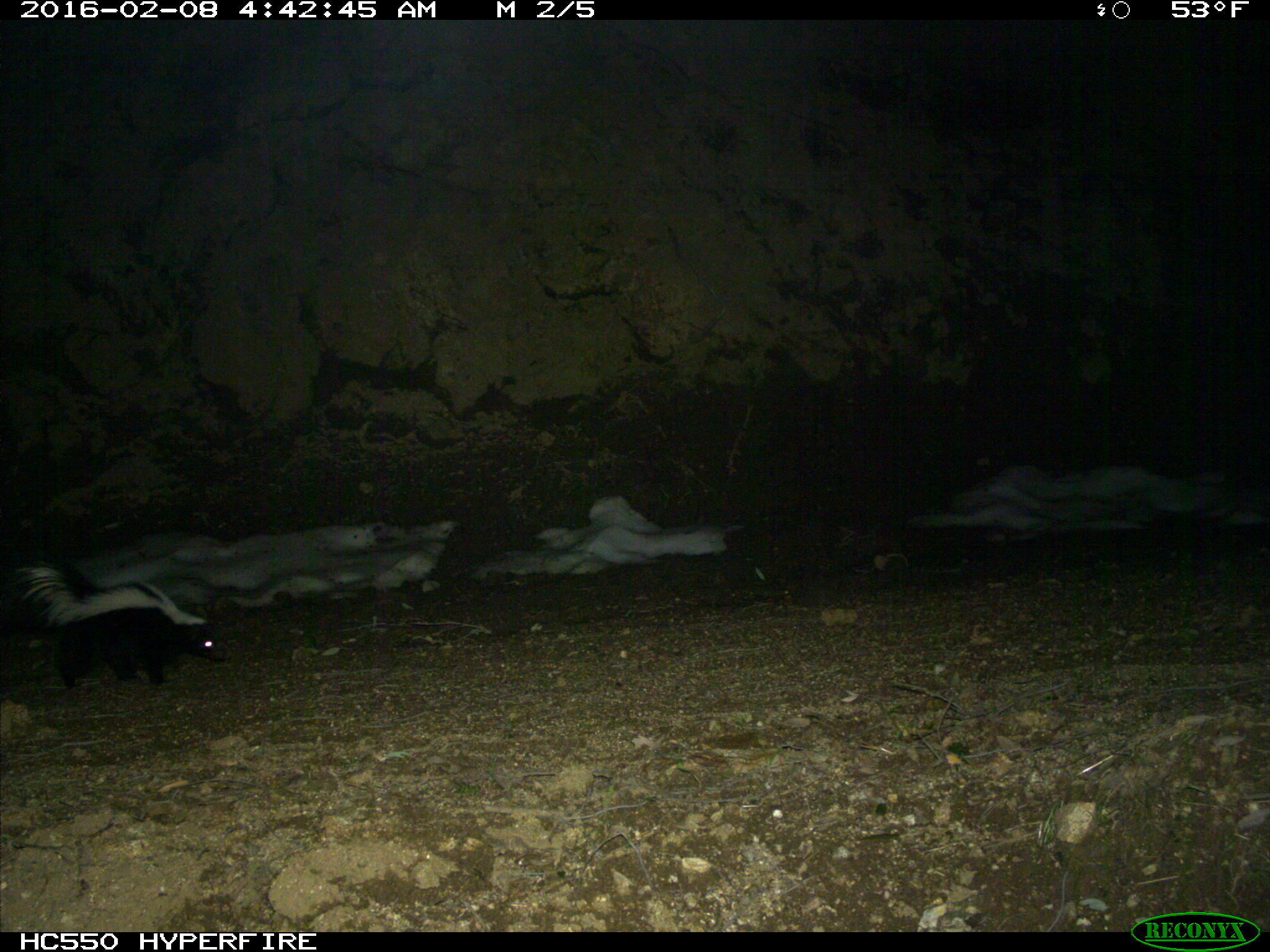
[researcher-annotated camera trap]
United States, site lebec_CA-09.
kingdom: Animalia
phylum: Chordata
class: Mammalia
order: Carnivora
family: Mephitidae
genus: Mephitis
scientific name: Mephitis mephitis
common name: striped skunk